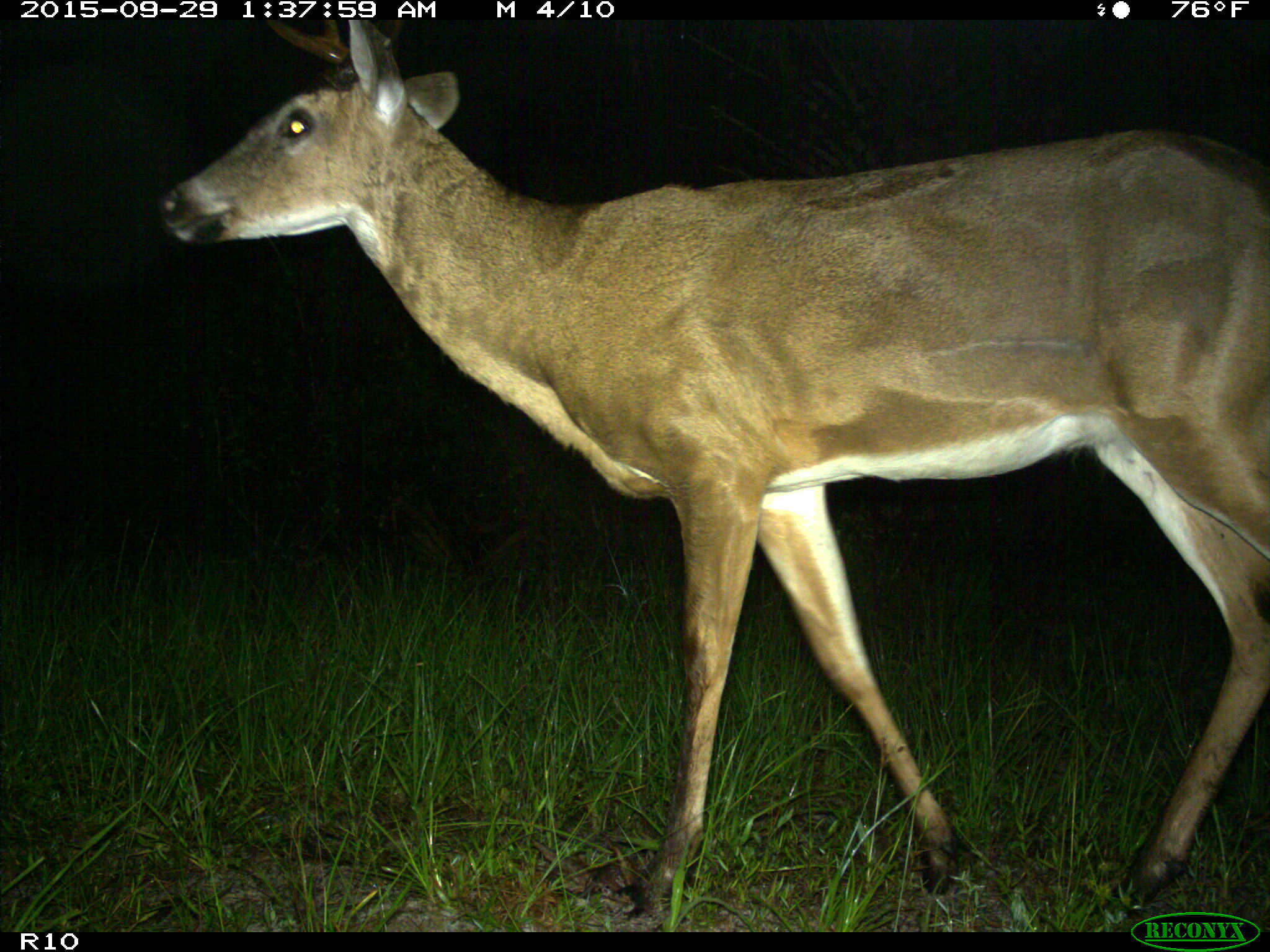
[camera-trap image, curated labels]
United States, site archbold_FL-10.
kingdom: Animalia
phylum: Chordata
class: Mammalia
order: Artiodactyla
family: Cervidae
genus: Odocoileus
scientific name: Odocoileus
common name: deer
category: unidentified deer